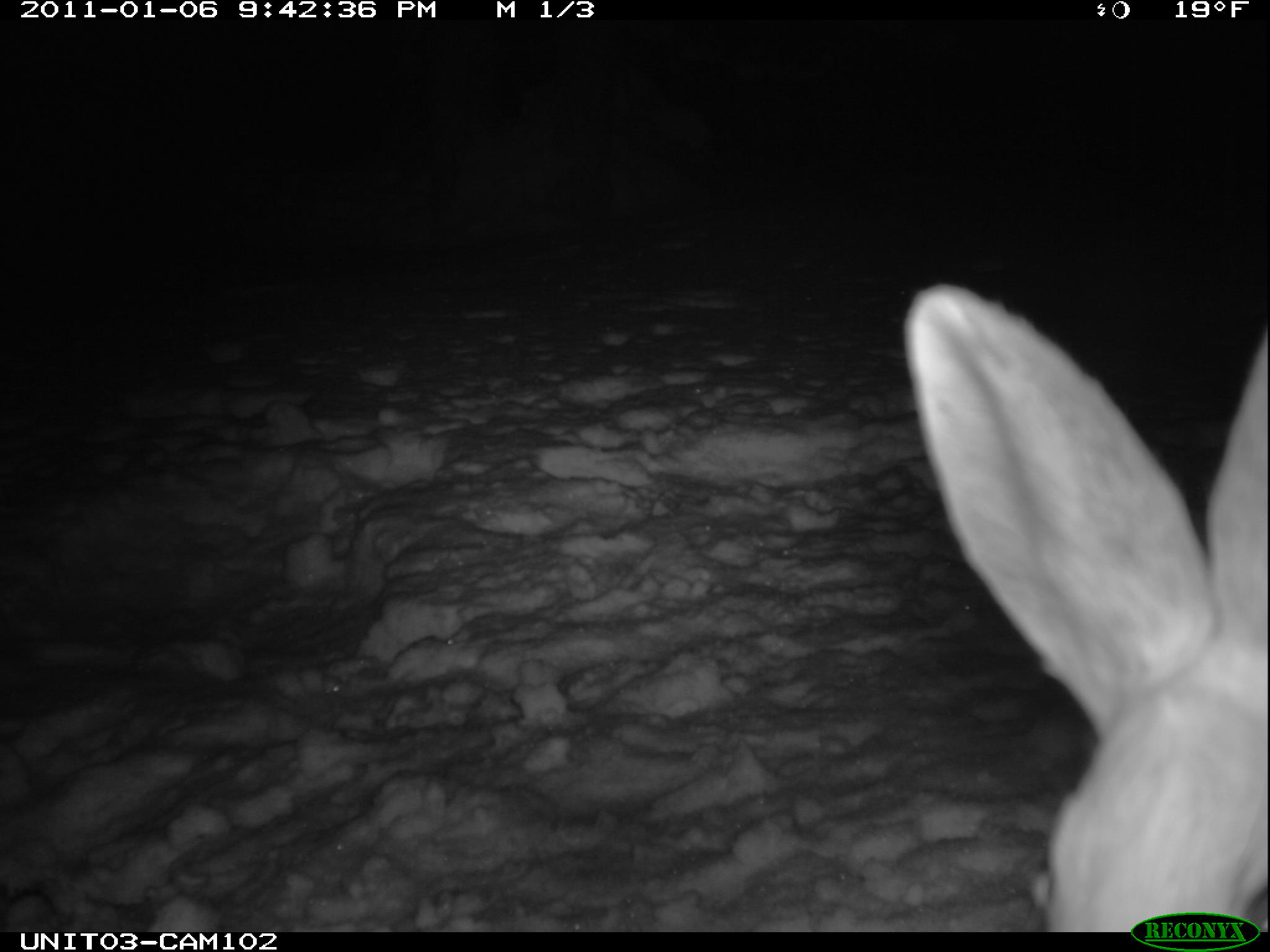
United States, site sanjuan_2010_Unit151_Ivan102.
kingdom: Animalia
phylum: Chordata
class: Mammalia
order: Lagomorpha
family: Leporidae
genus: Lepus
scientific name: Lepus americanus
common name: snowshoe hare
Lepus americanus (snowshoe hare).